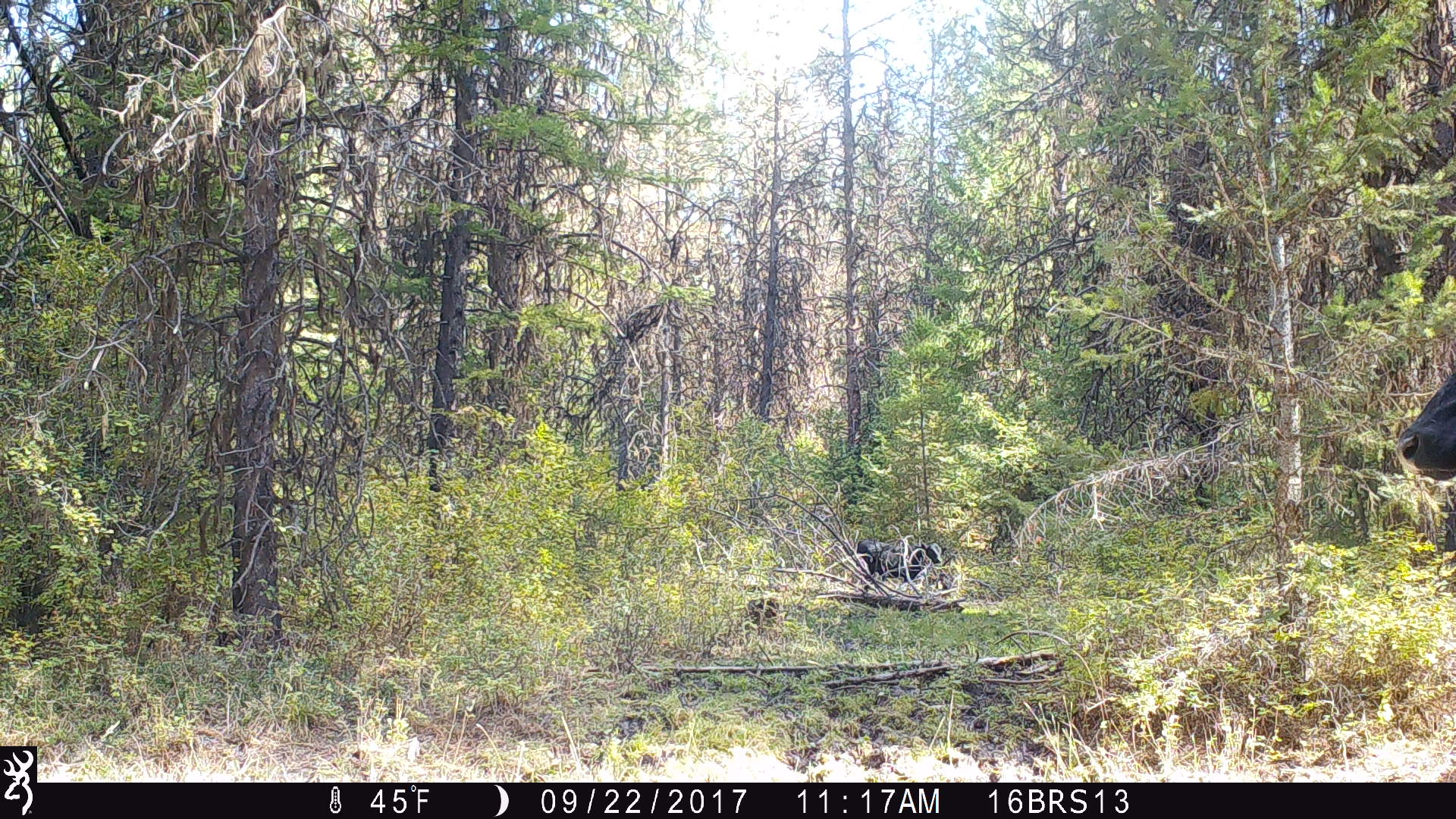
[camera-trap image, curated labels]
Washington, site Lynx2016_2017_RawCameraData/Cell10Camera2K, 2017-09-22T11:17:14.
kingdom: Animalia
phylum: Chordata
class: Mammalia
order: Artiodactyla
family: Bovidae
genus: Bos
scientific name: Bos taurus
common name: domestic cattle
Domestic cattle (Bos taurus). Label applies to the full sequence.